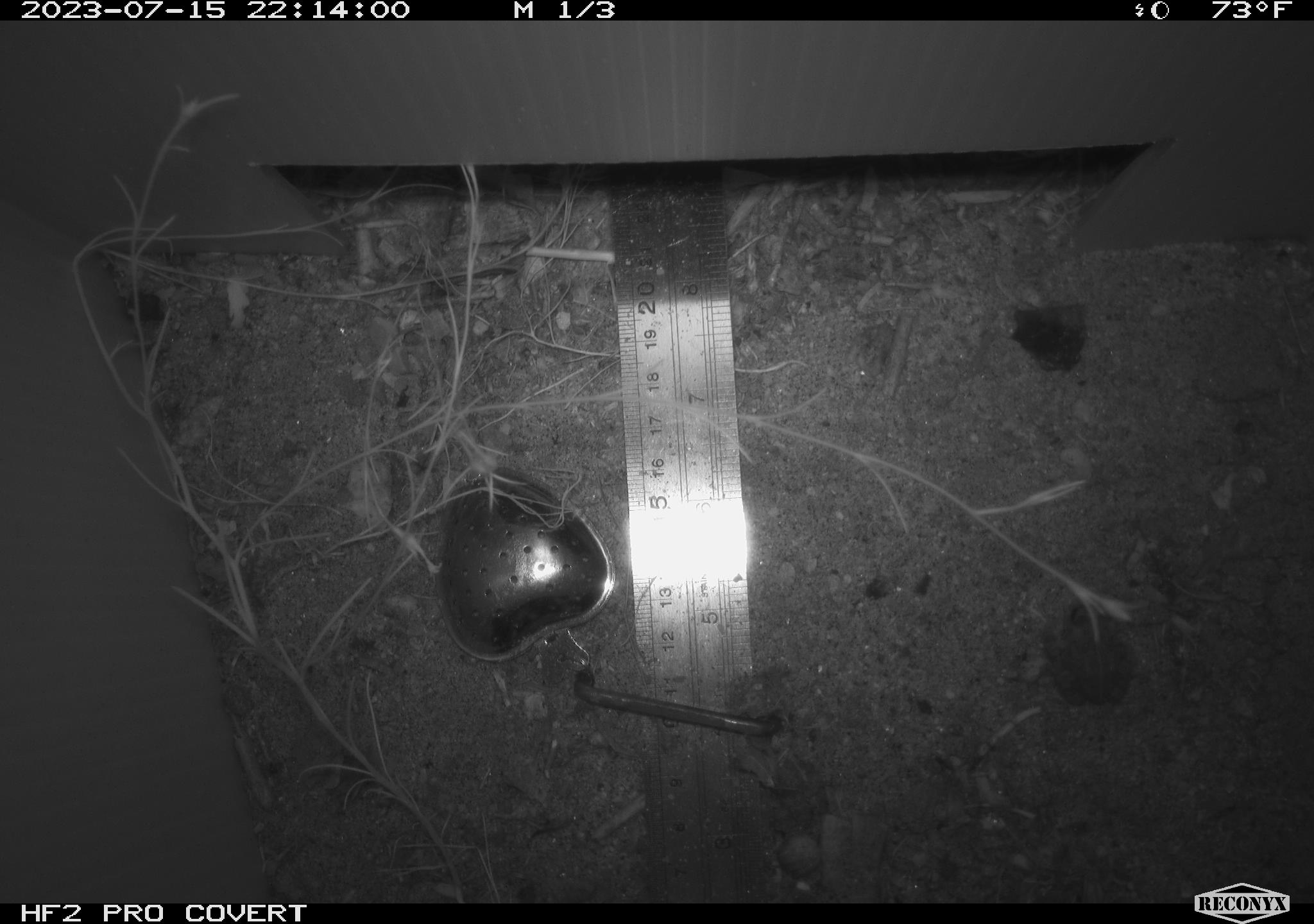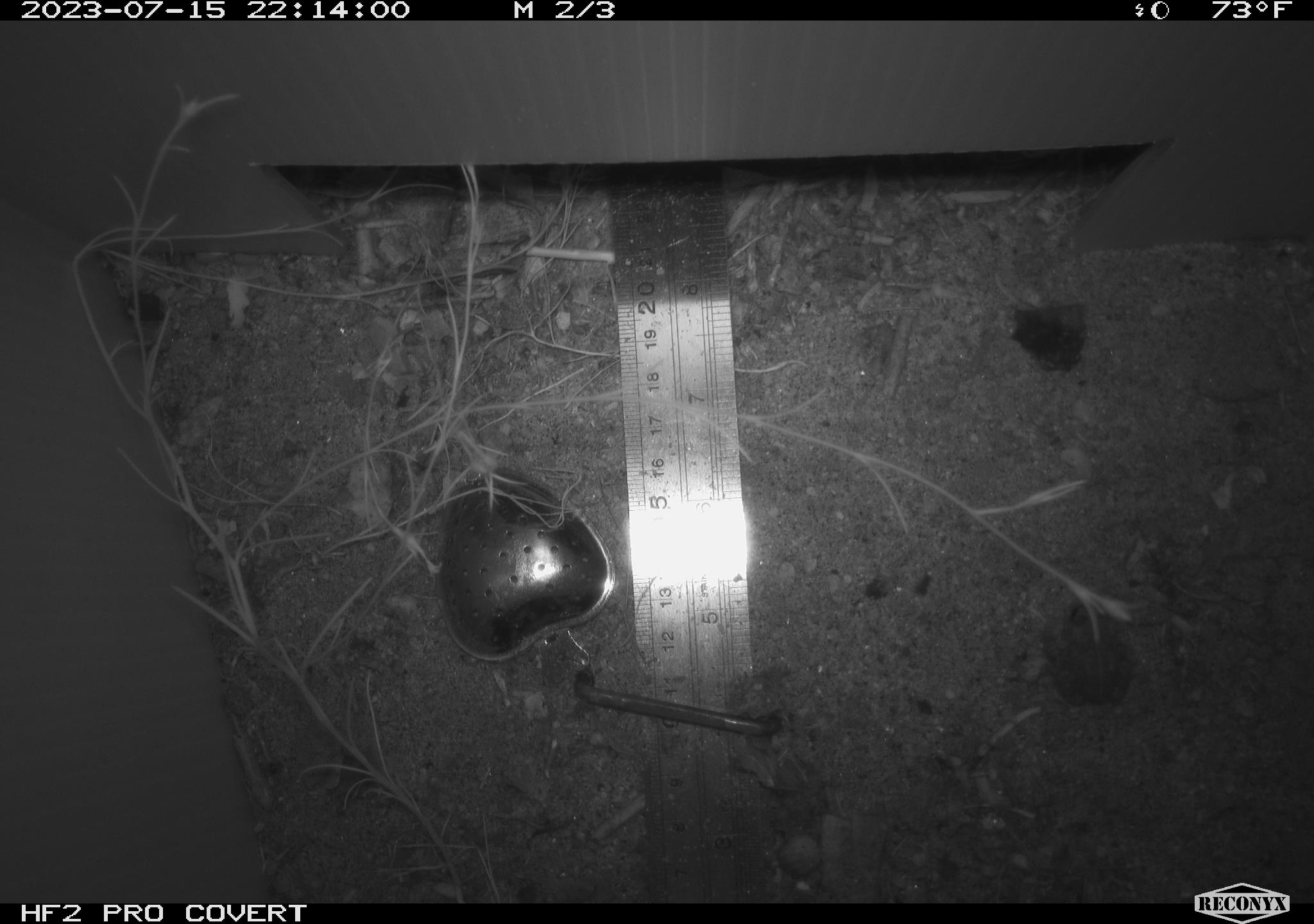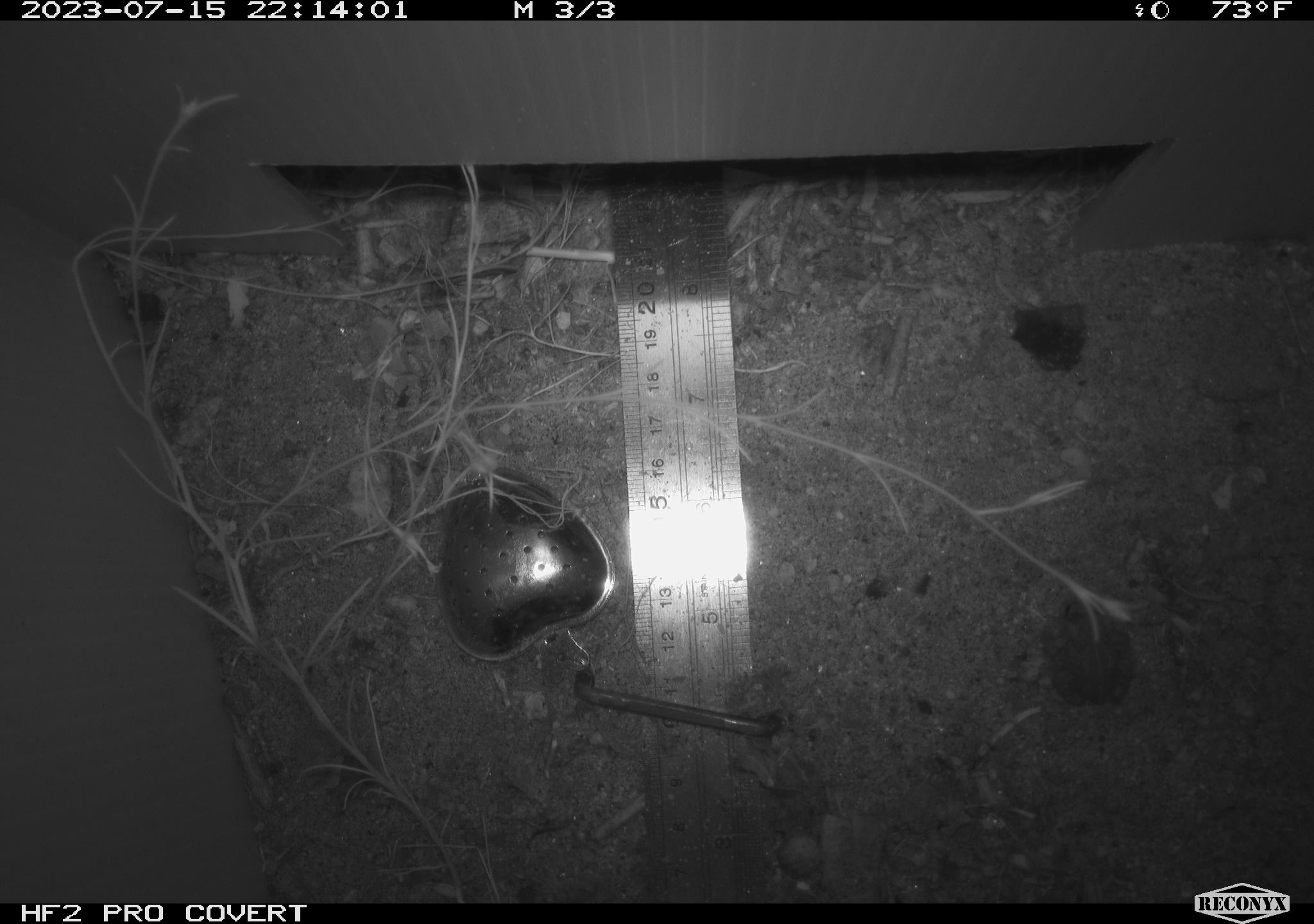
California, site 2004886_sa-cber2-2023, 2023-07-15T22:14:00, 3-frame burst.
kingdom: Animalia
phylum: Chordata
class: Amphibia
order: Anura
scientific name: Anura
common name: frogs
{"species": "frogs (Anura)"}